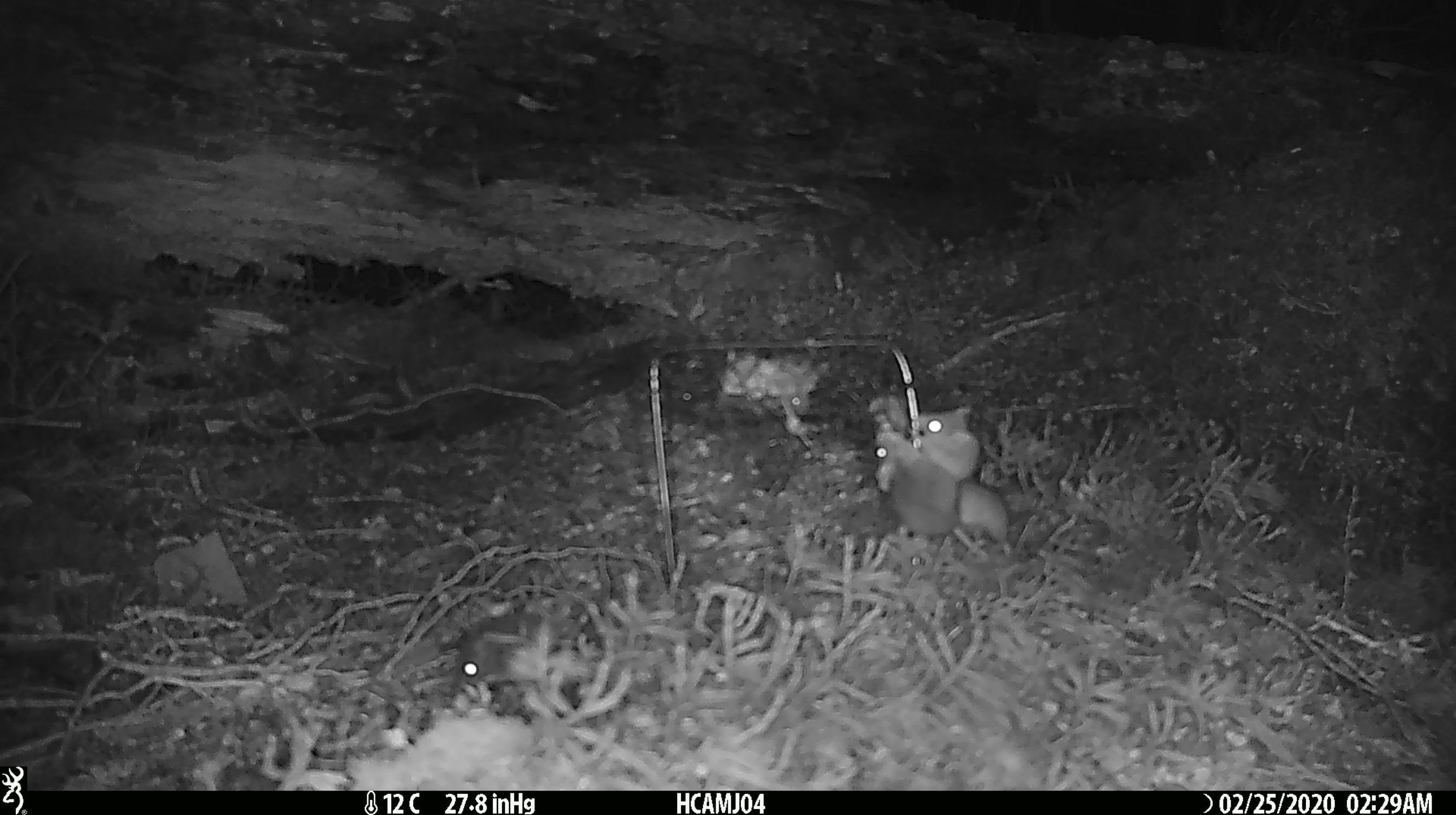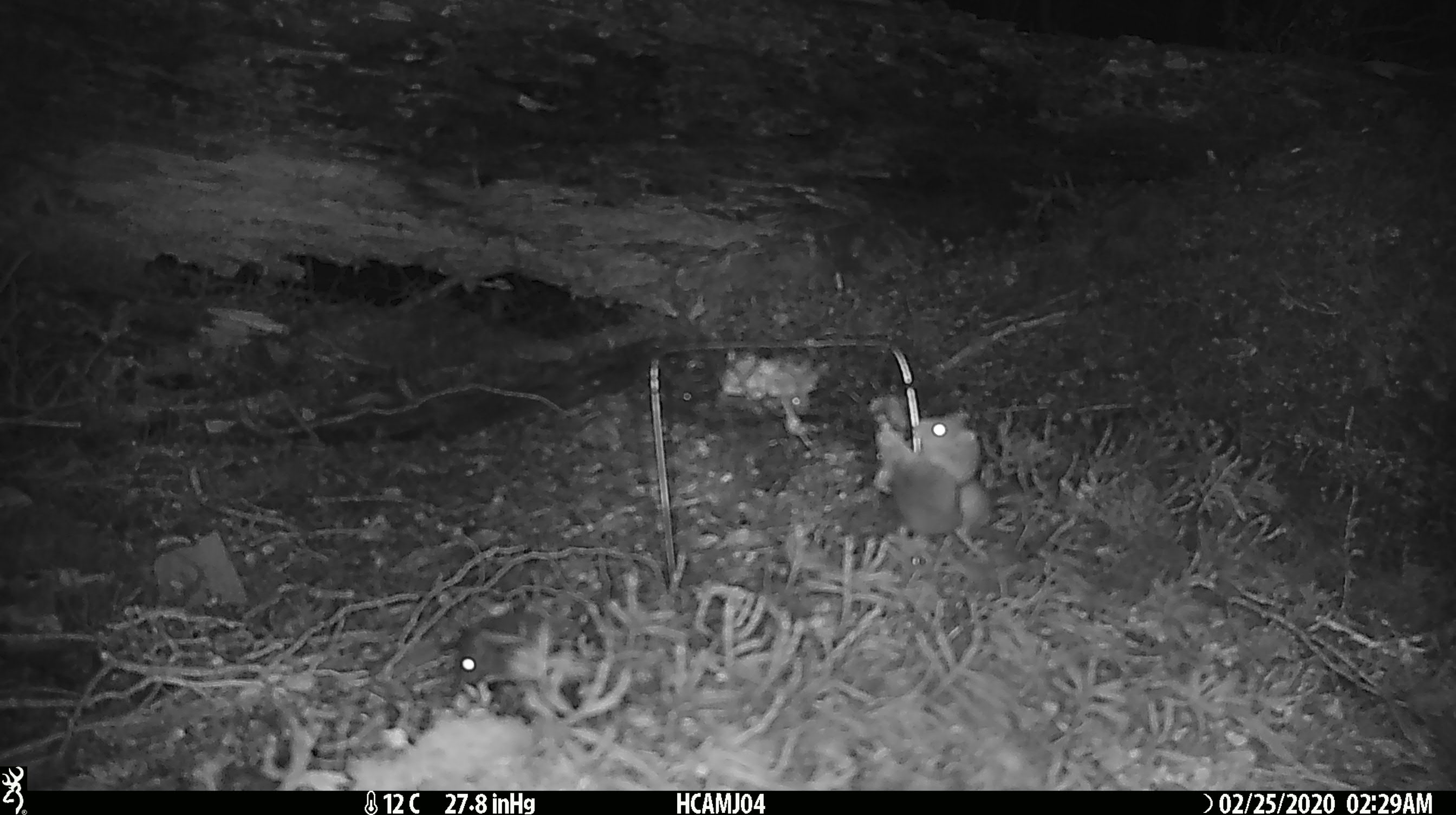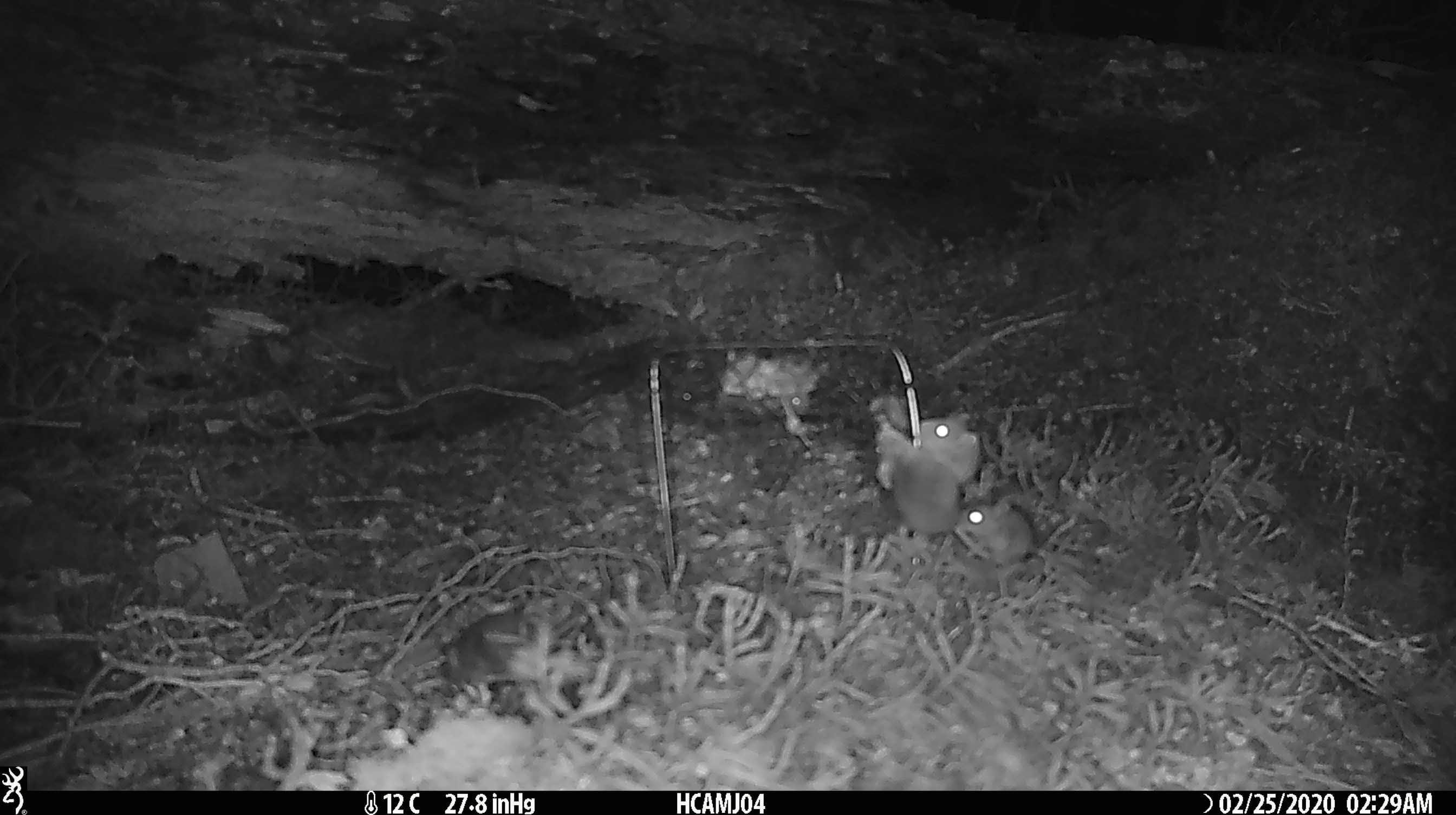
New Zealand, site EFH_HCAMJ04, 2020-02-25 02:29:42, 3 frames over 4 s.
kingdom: Animalia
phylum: Chordata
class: Mammalia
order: Rodentia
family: Muridae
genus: Mus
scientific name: Mus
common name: mouse